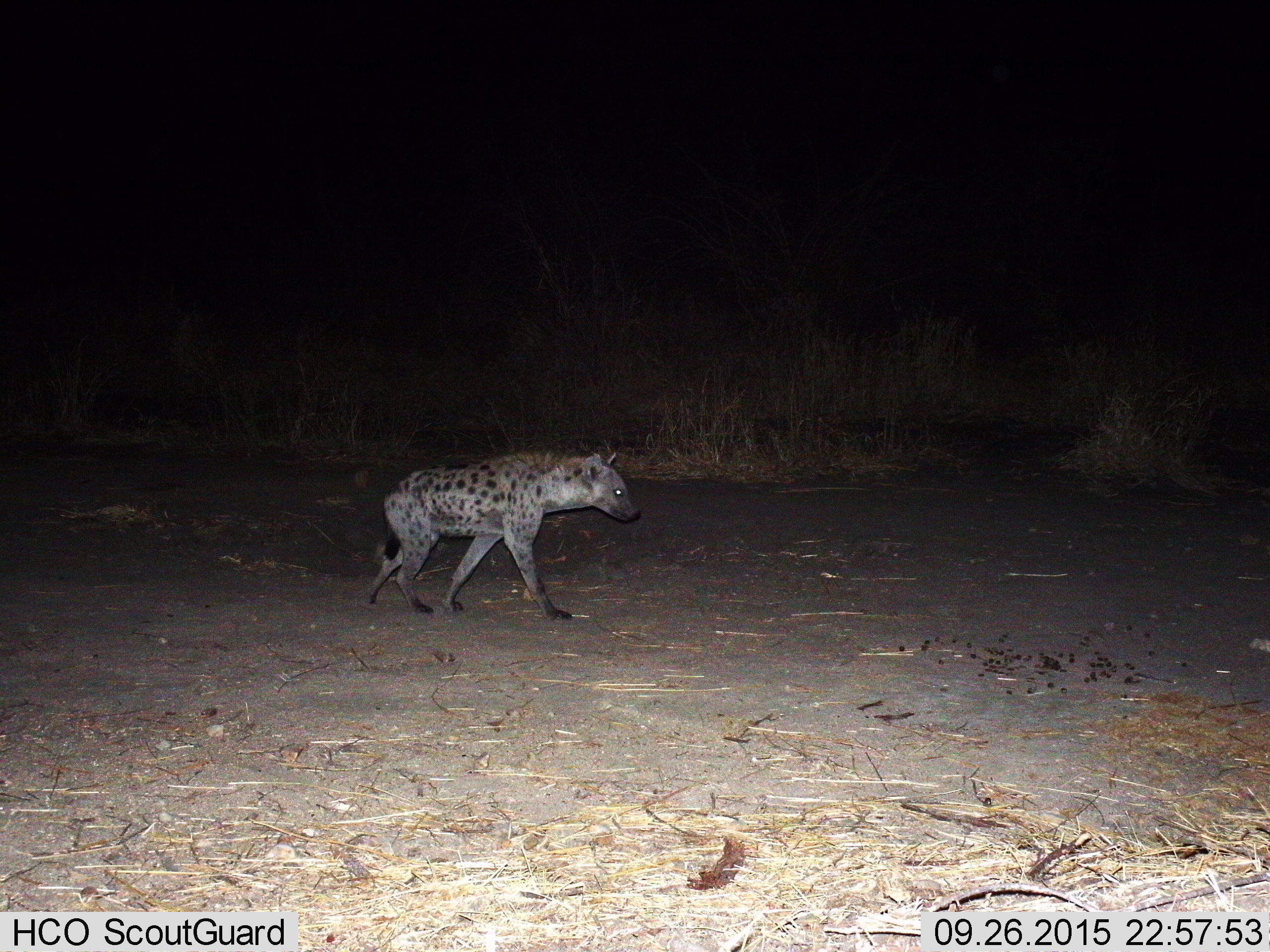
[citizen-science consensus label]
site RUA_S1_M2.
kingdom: Animalia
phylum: Chordata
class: Mammalia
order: Carnivora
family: Hyaenidae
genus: Crocuta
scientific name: Crocuta crocuta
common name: spotted hyena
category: hyenaspotted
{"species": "hyenaspotted (spotted hyena) (Crocuta crocuta)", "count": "1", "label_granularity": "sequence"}